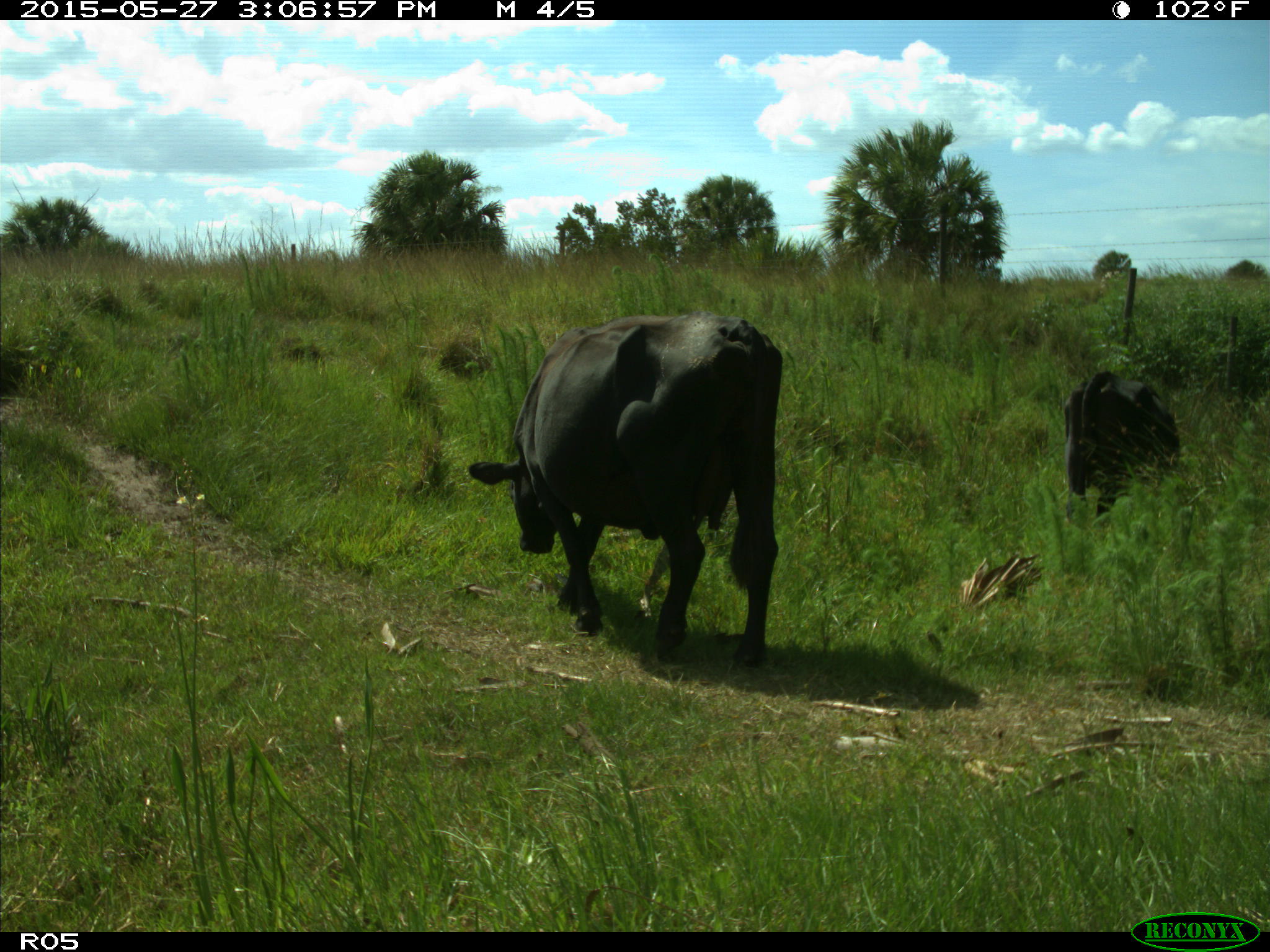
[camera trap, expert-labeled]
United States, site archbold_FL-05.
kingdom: Animalia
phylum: Chordata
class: Mammalia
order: Artiodactyla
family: Bovidae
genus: Bos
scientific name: Bos taurus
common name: domestic cow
Bos taurus (domestic cow).